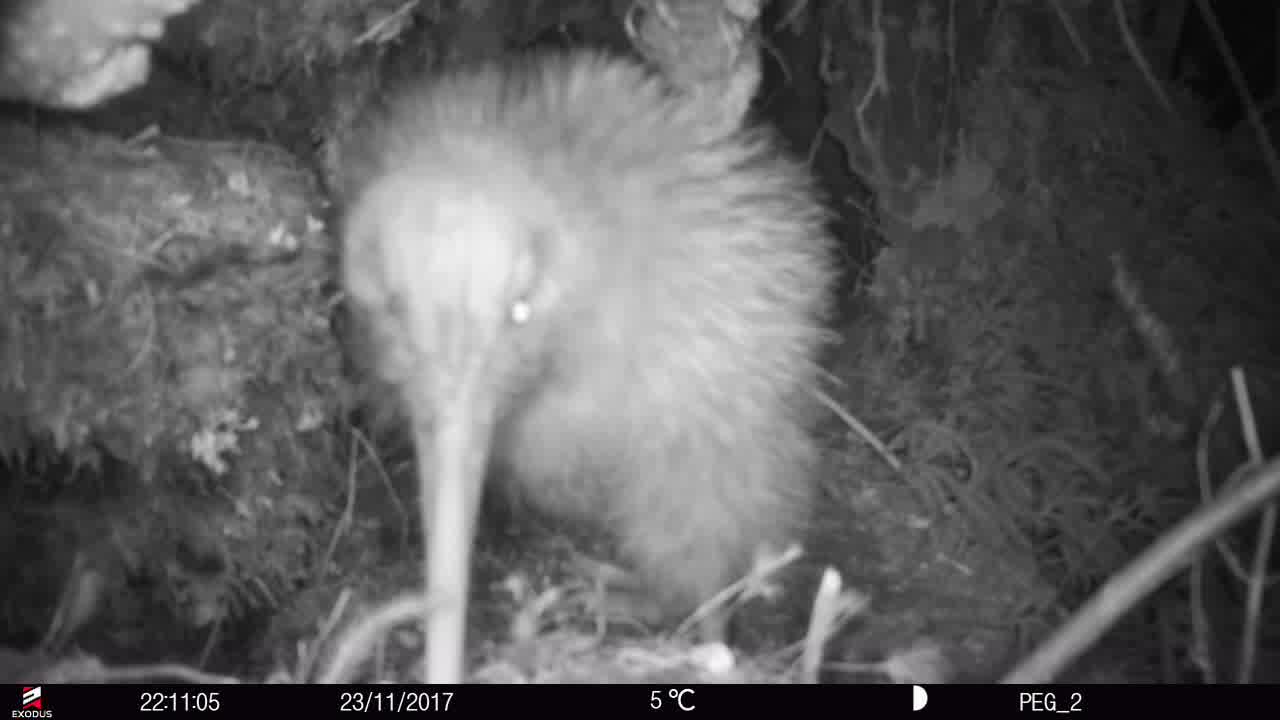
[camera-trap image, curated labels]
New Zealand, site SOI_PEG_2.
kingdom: Animalia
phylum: Chordata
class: Aves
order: Apterygiformes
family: Apterygidae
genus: Apteryx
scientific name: Apteryx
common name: kiwi